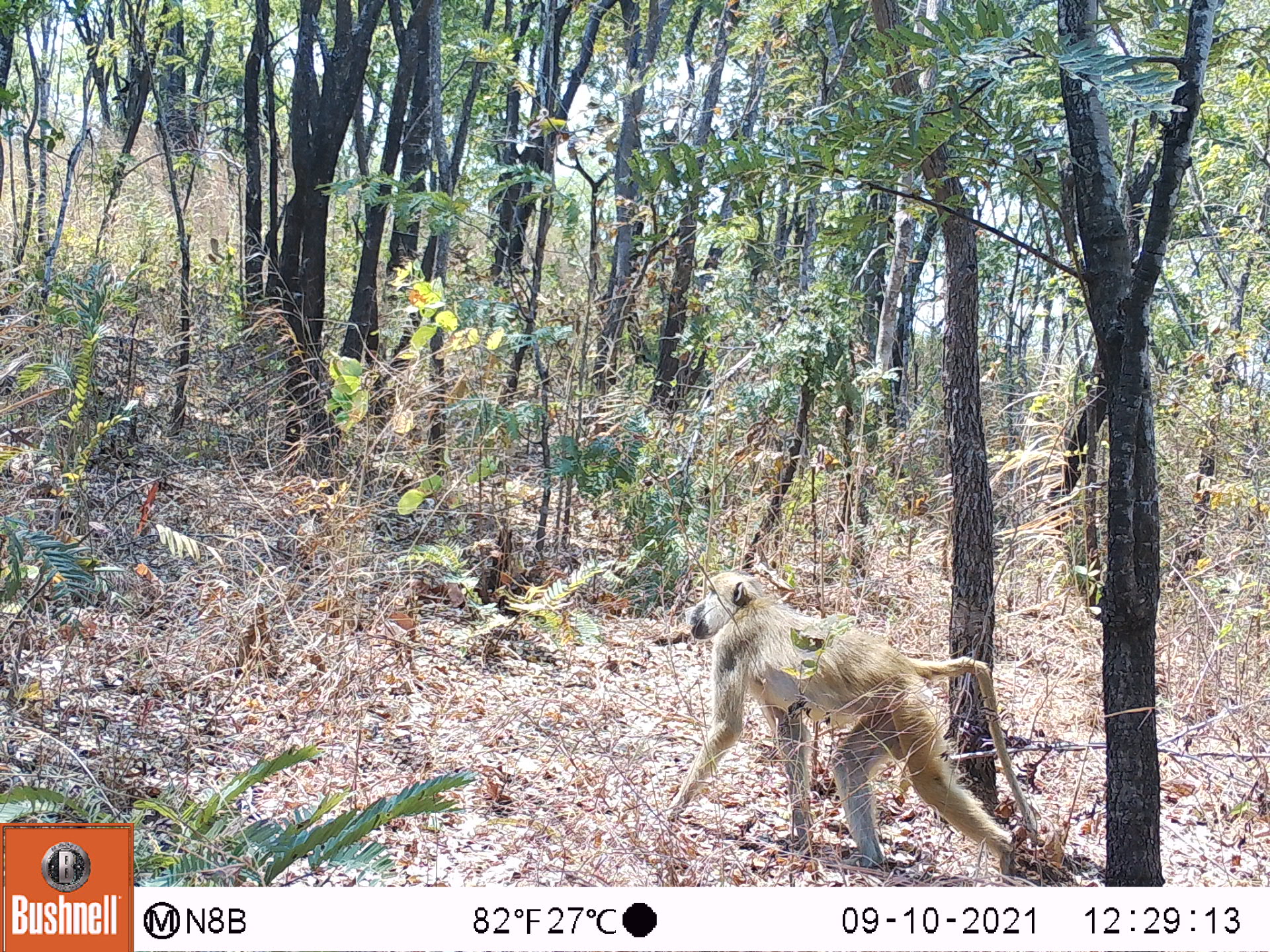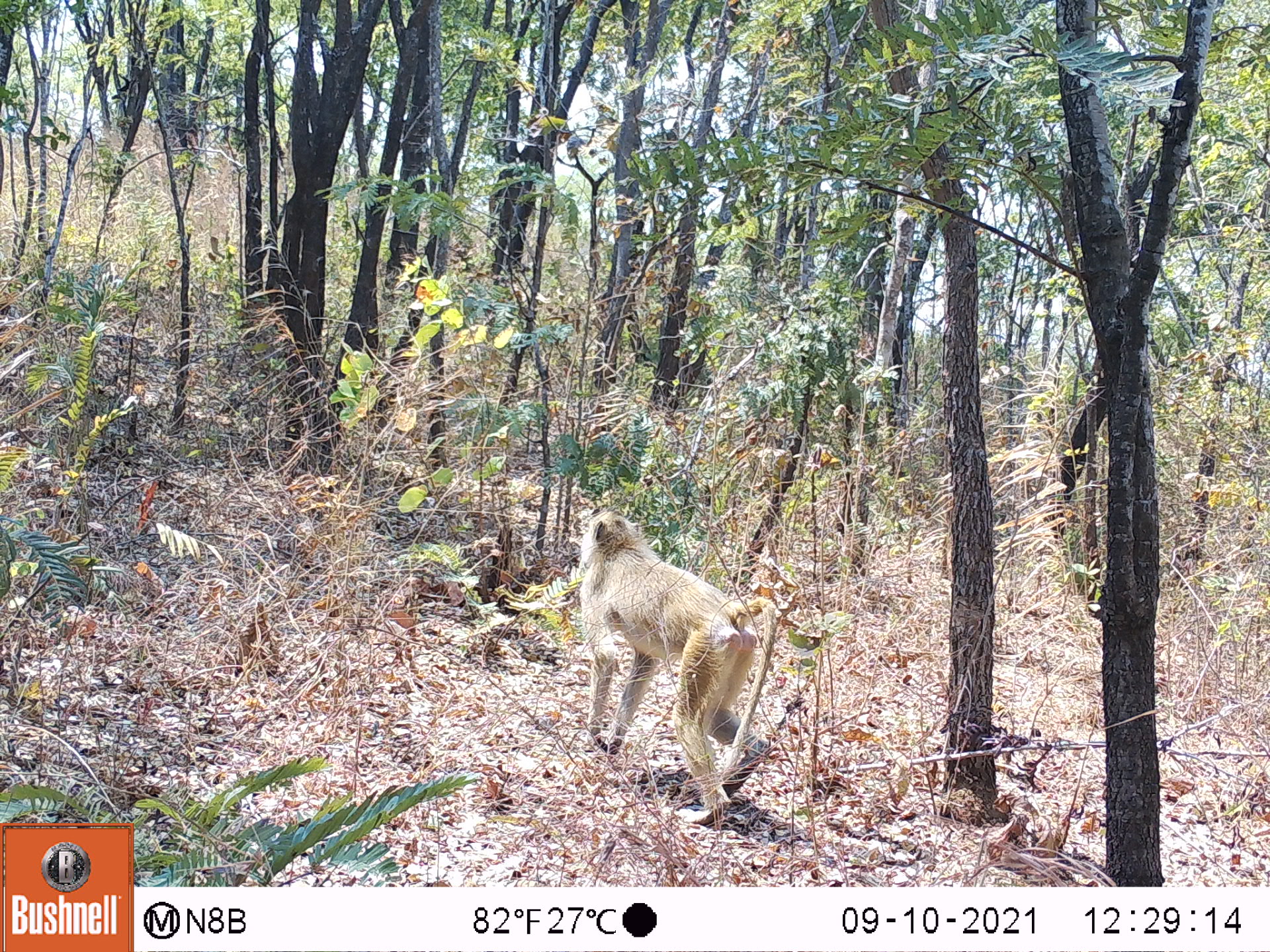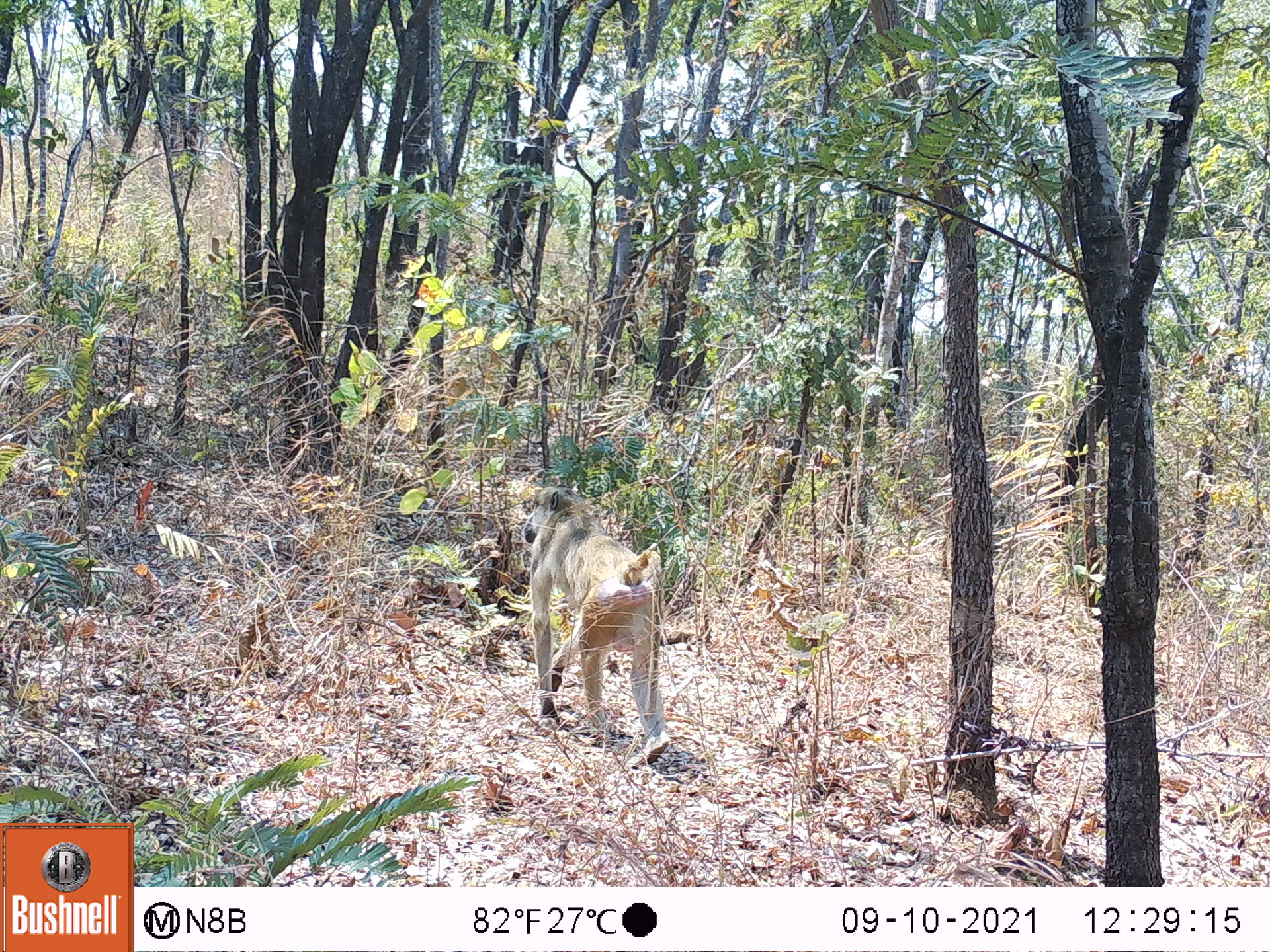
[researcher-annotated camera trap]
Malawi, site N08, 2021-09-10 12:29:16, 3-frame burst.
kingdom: Animalia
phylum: Chordata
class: Mammalia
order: Primates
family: Cercopithecidae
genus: Papio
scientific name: Papio cynocephalus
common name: yellow baboon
Yellow baboon (Papio cynocephalus), count 1.